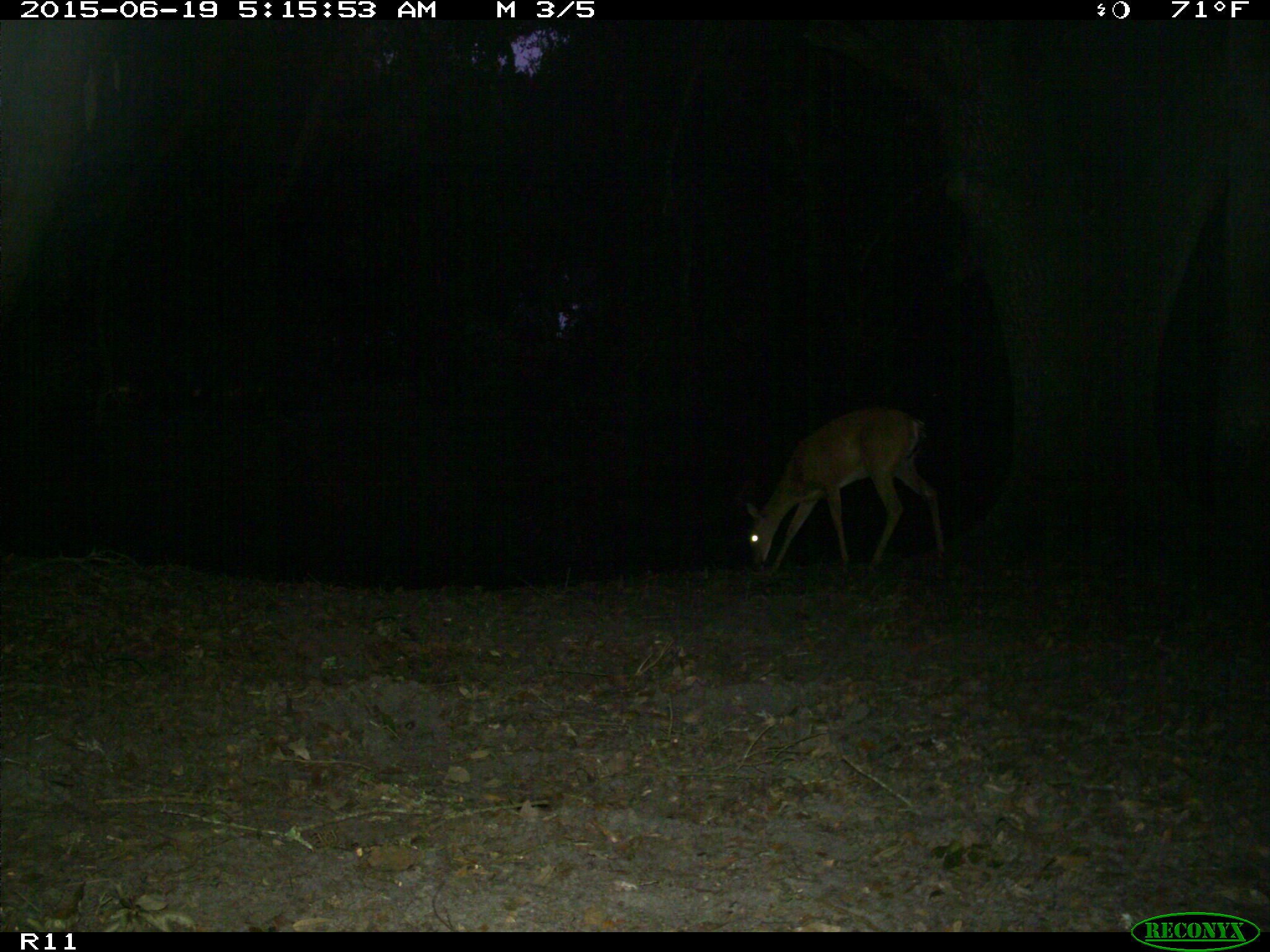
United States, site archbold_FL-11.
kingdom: Animalia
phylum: Chordata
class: Mammalia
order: Artiodactyla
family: Cervidae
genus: Odocoileus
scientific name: Odocoileus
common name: deer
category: unidentified deer